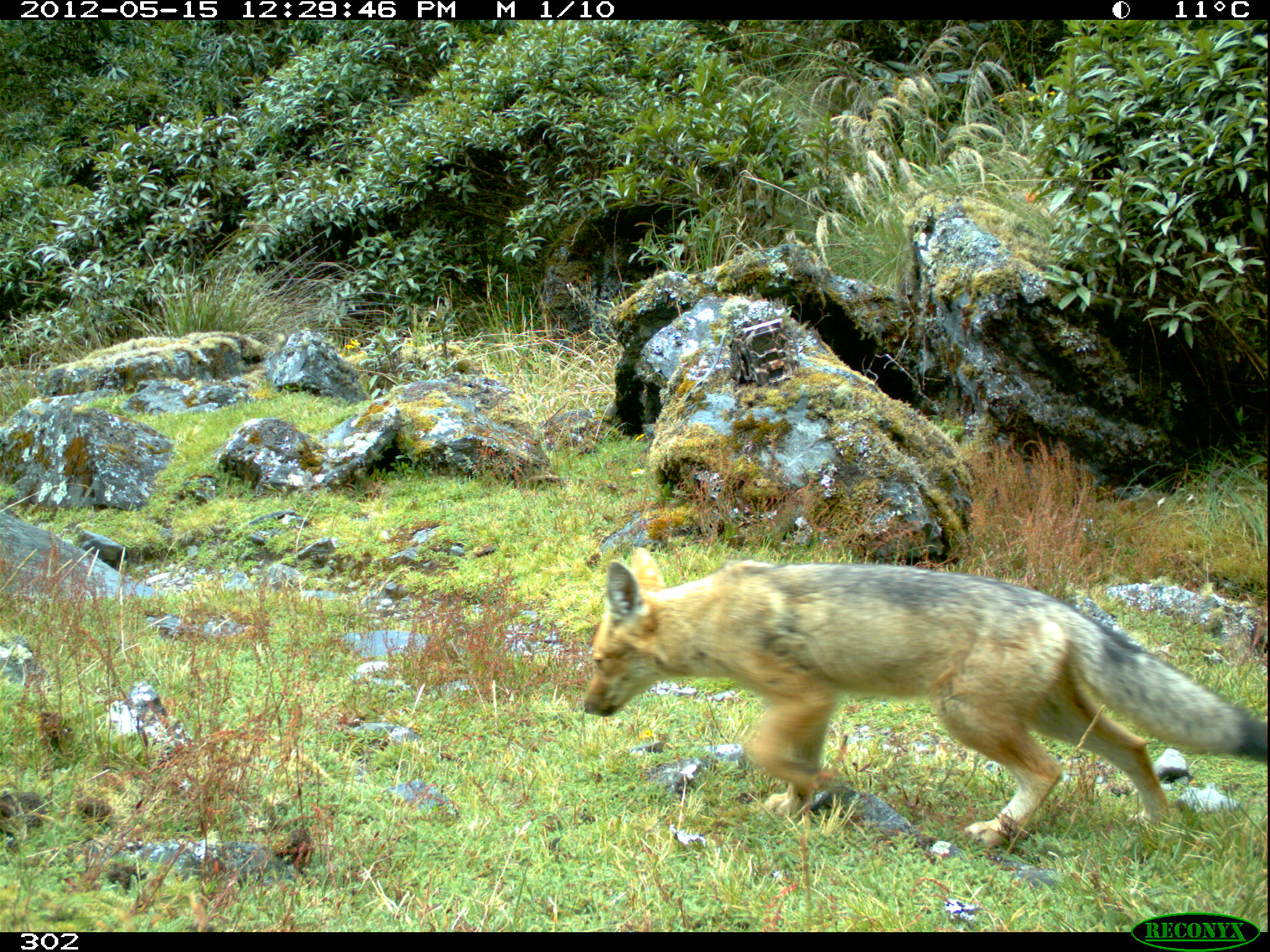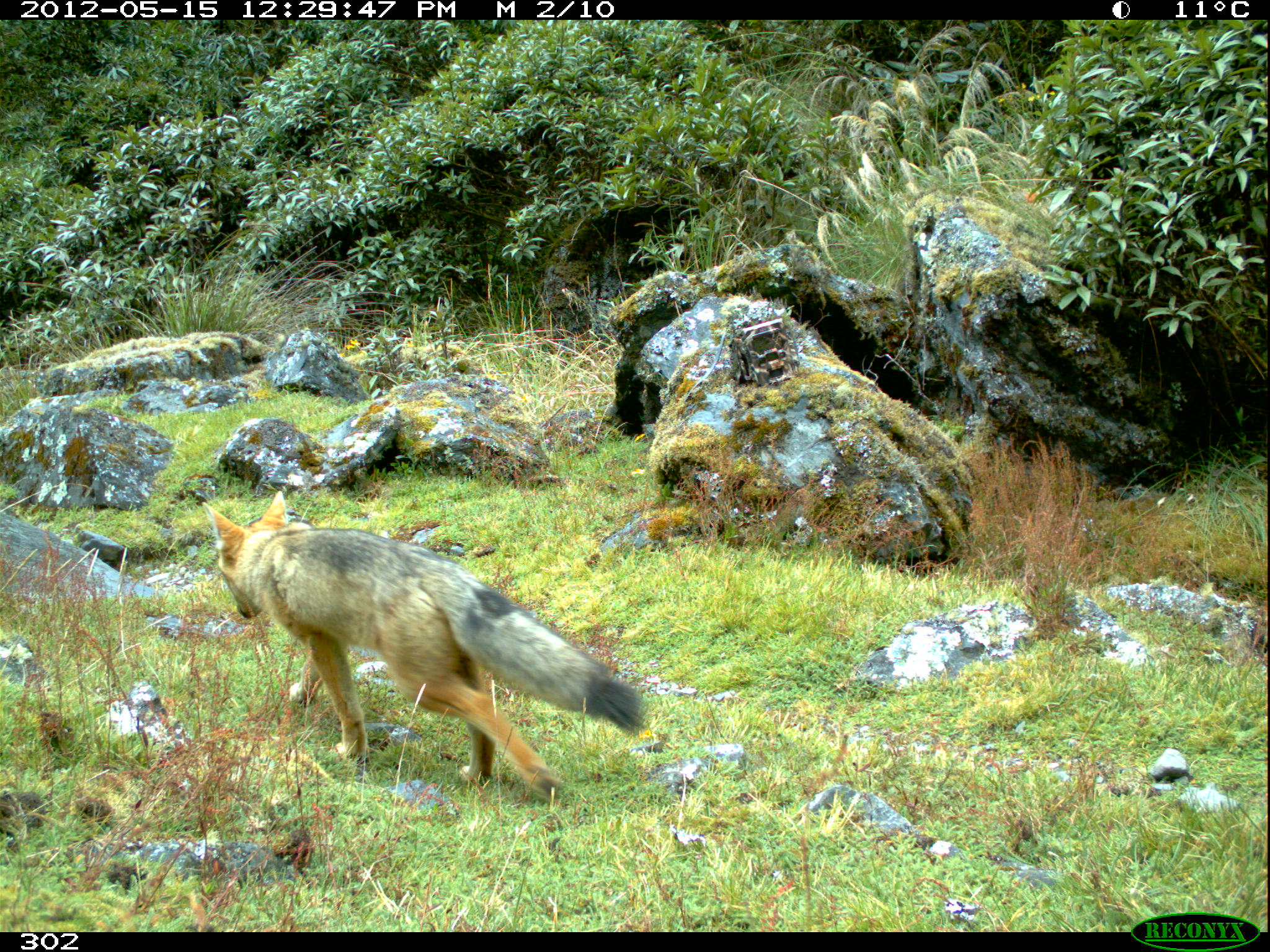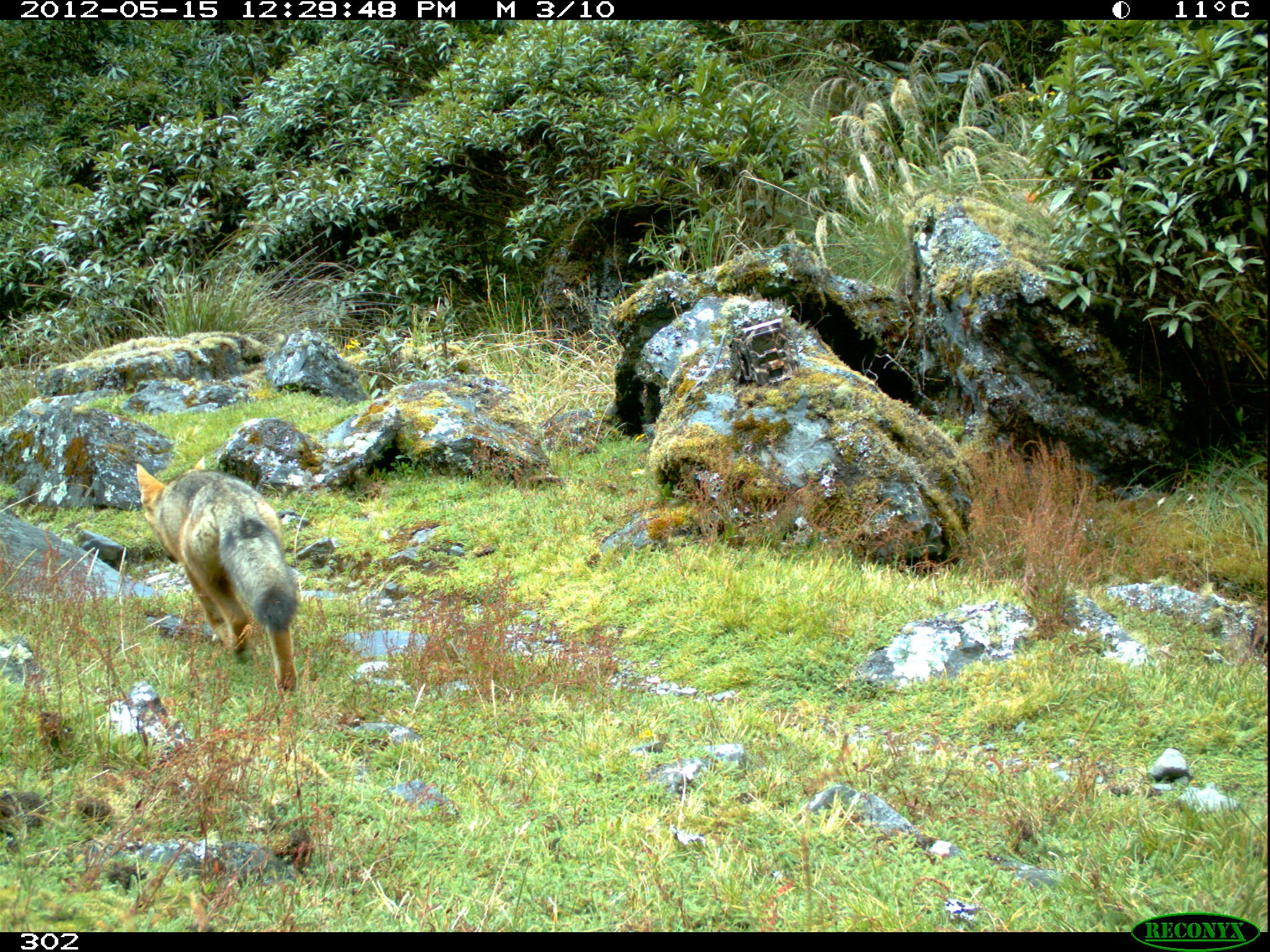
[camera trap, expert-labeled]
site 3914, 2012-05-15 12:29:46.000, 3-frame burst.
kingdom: Animalia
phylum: Chordata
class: Mammalia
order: Carnivora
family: Canidae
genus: Lycalopex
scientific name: Lycalopex culpaeus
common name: culpeo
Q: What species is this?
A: Lycalopex culpaeus (culpeo).